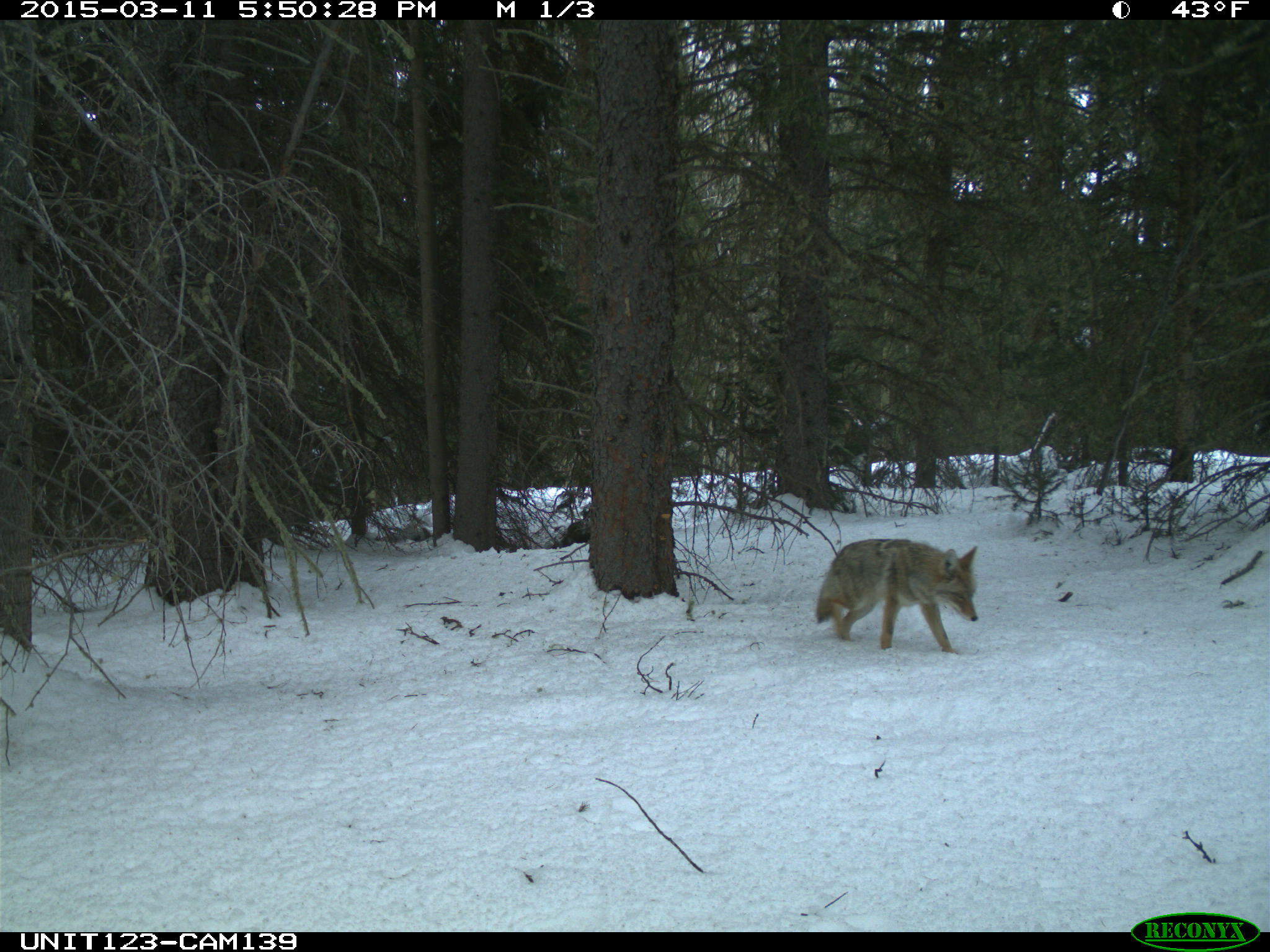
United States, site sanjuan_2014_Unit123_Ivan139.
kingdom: Animalia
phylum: Chordata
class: Mammalia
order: Carnivora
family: Canidae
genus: Canis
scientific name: Canis latrans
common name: coyote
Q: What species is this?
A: Canis latrans (coyote).